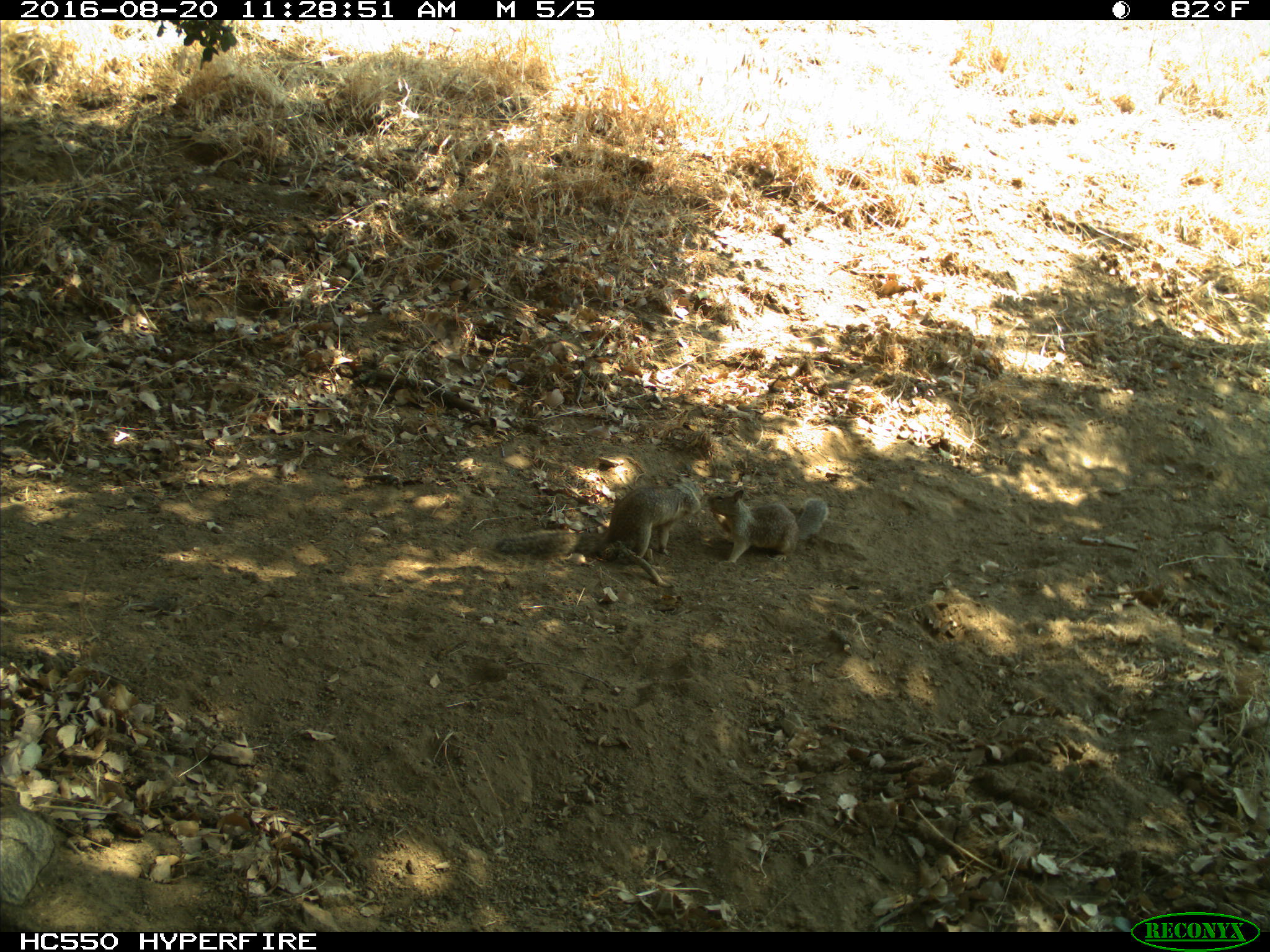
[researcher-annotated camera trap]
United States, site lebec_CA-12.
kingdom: Animalia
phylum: Chordata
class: Mammalia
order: Rodentia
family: Sciuridae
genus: Otospermophilus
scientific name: Otospermophilus beecheyi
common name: california ground squirrel